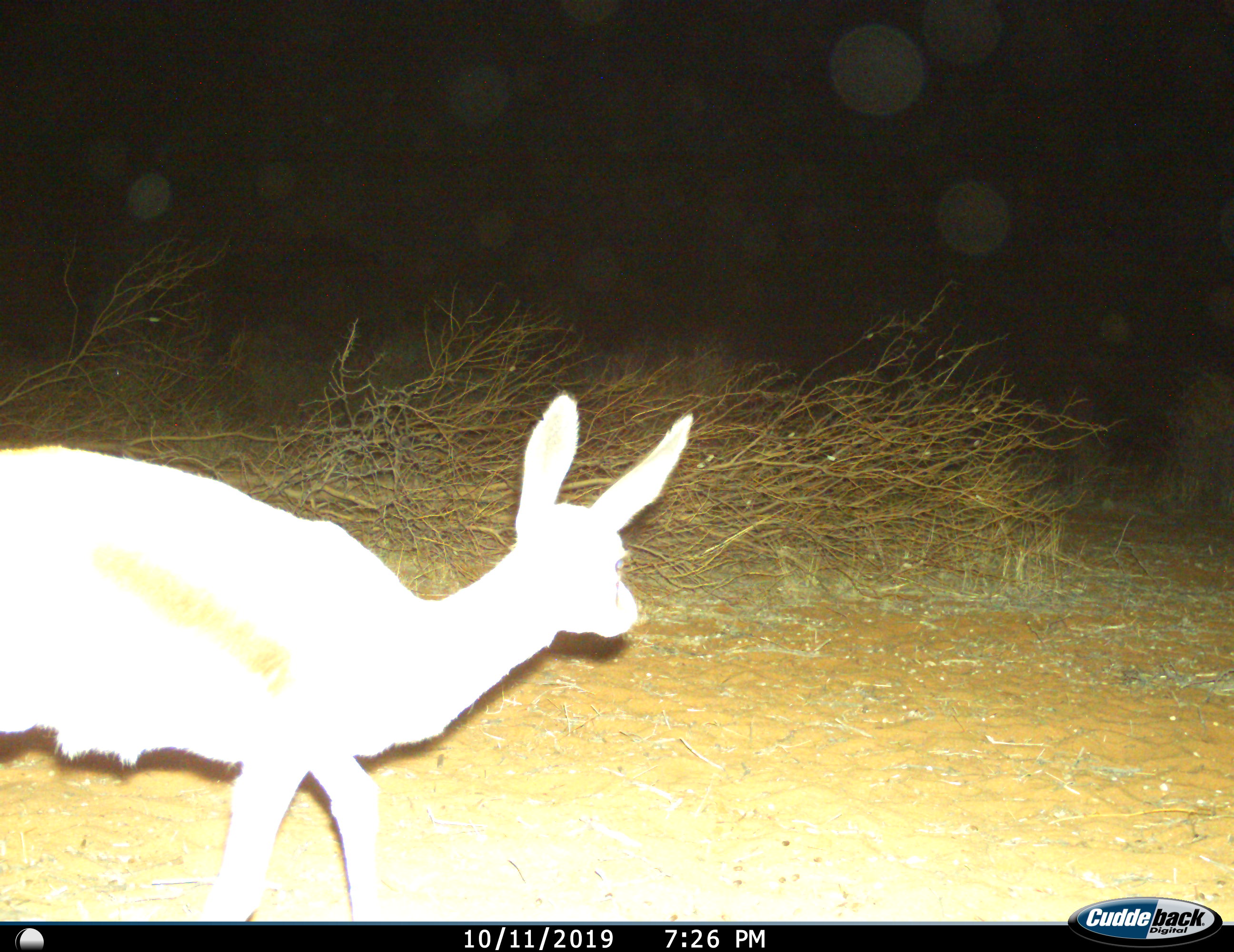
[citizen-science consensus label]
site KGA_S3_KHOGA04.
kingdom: Animalia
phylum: Chordata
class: Mammalia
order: Artiodactyla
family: Bovidae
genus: Antidorcas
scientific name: Antidorcas marsupialis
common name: springbok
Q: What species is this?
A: Springbok (Antidorcas marsupialis).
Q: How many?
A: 1.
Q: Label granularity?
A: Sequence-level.